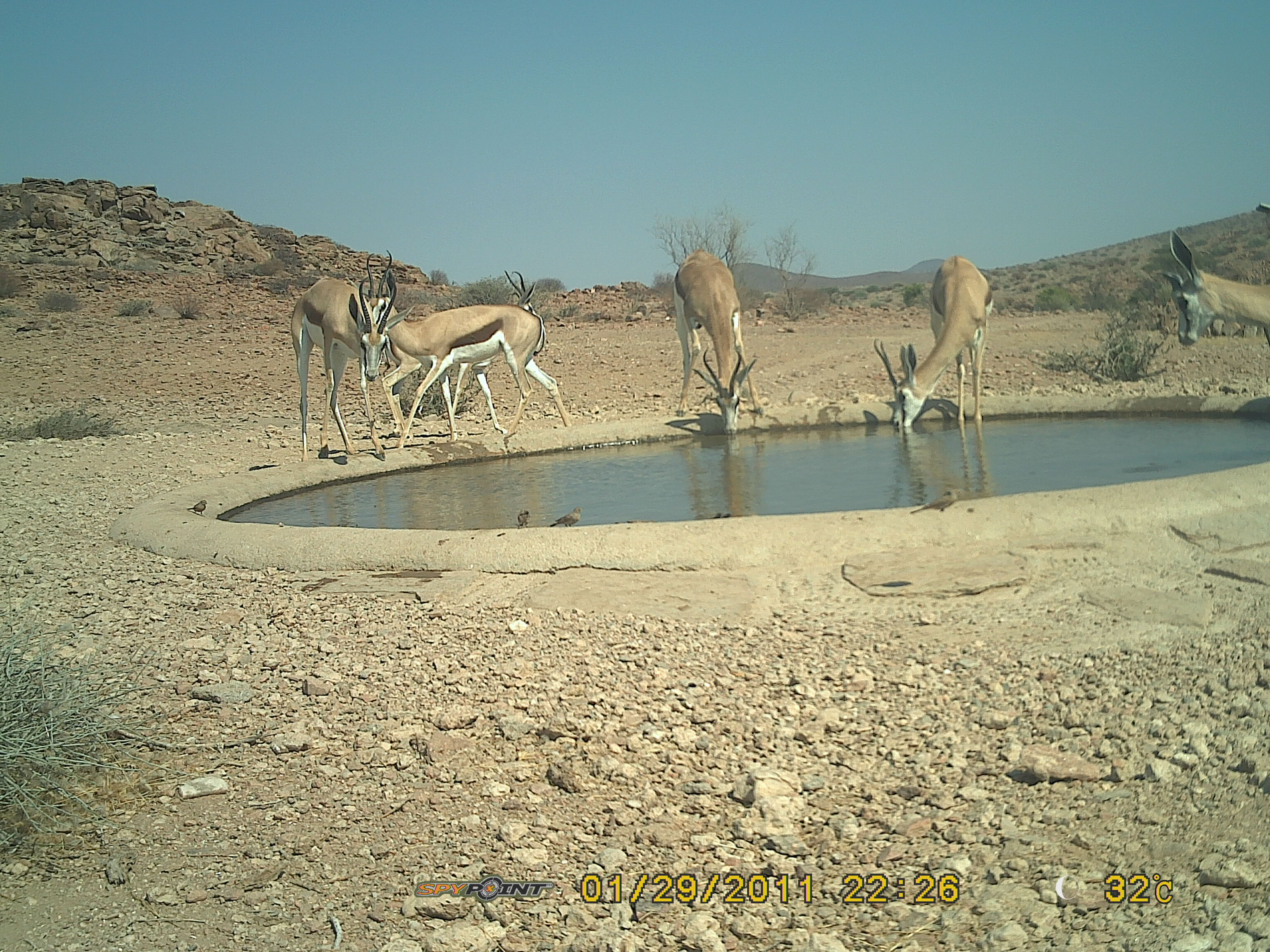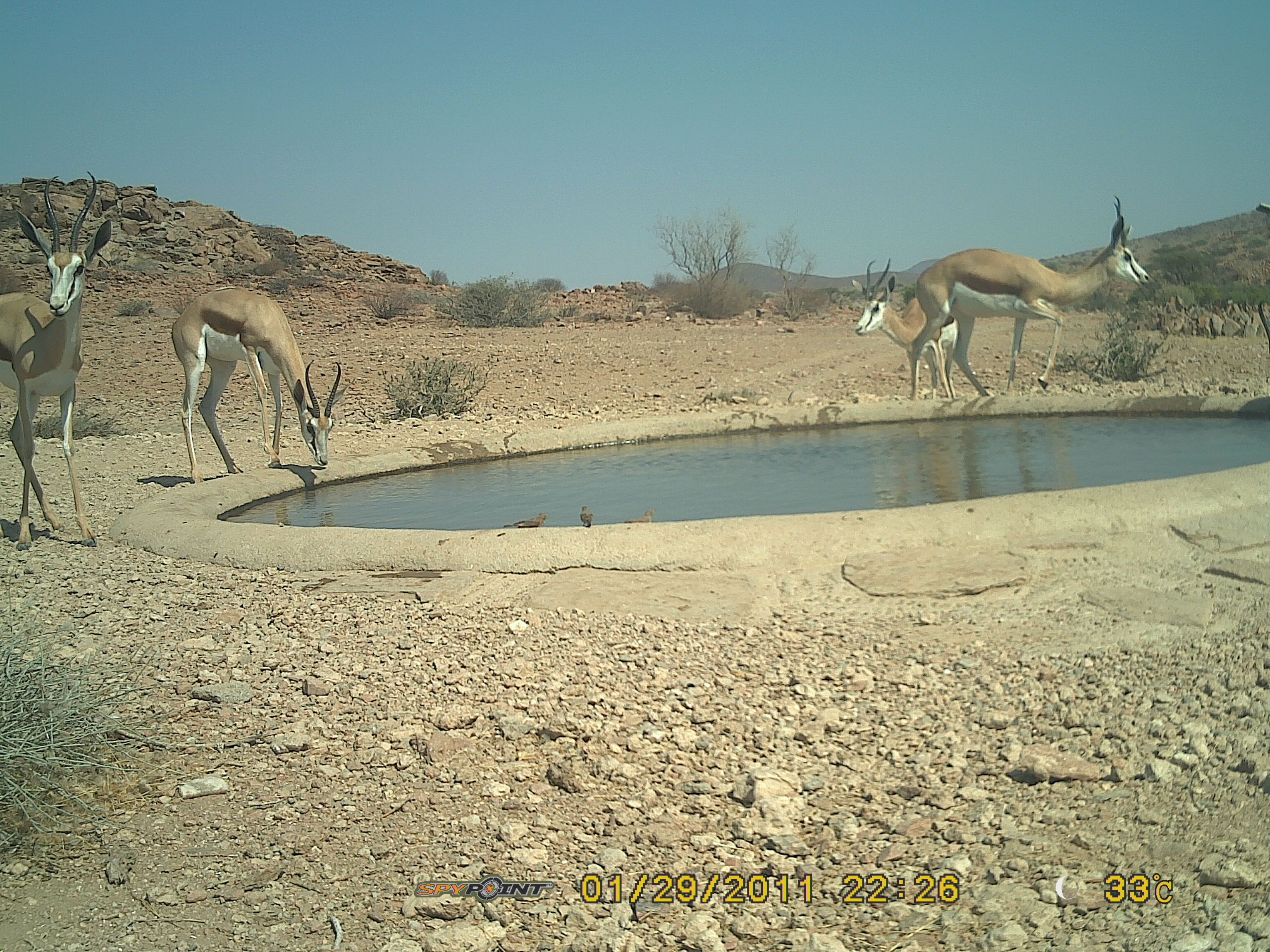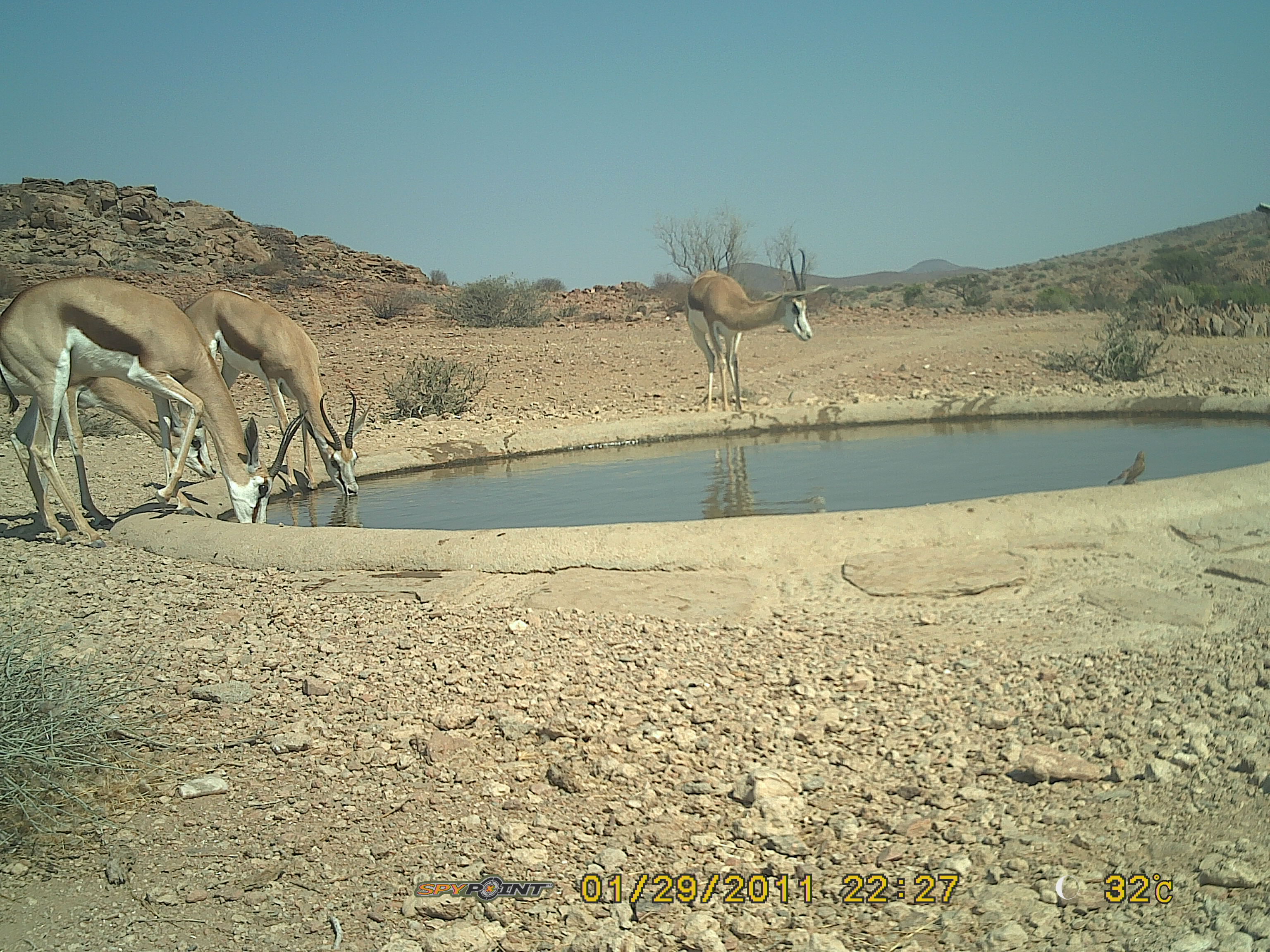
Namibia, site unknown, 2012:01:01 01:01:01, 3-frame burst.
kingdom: Animalia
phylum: Chordata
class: Mammalia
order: Artiodactyla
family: Bovidae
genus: Antidorcas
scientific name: Antidorcas marsupialis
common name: springbok